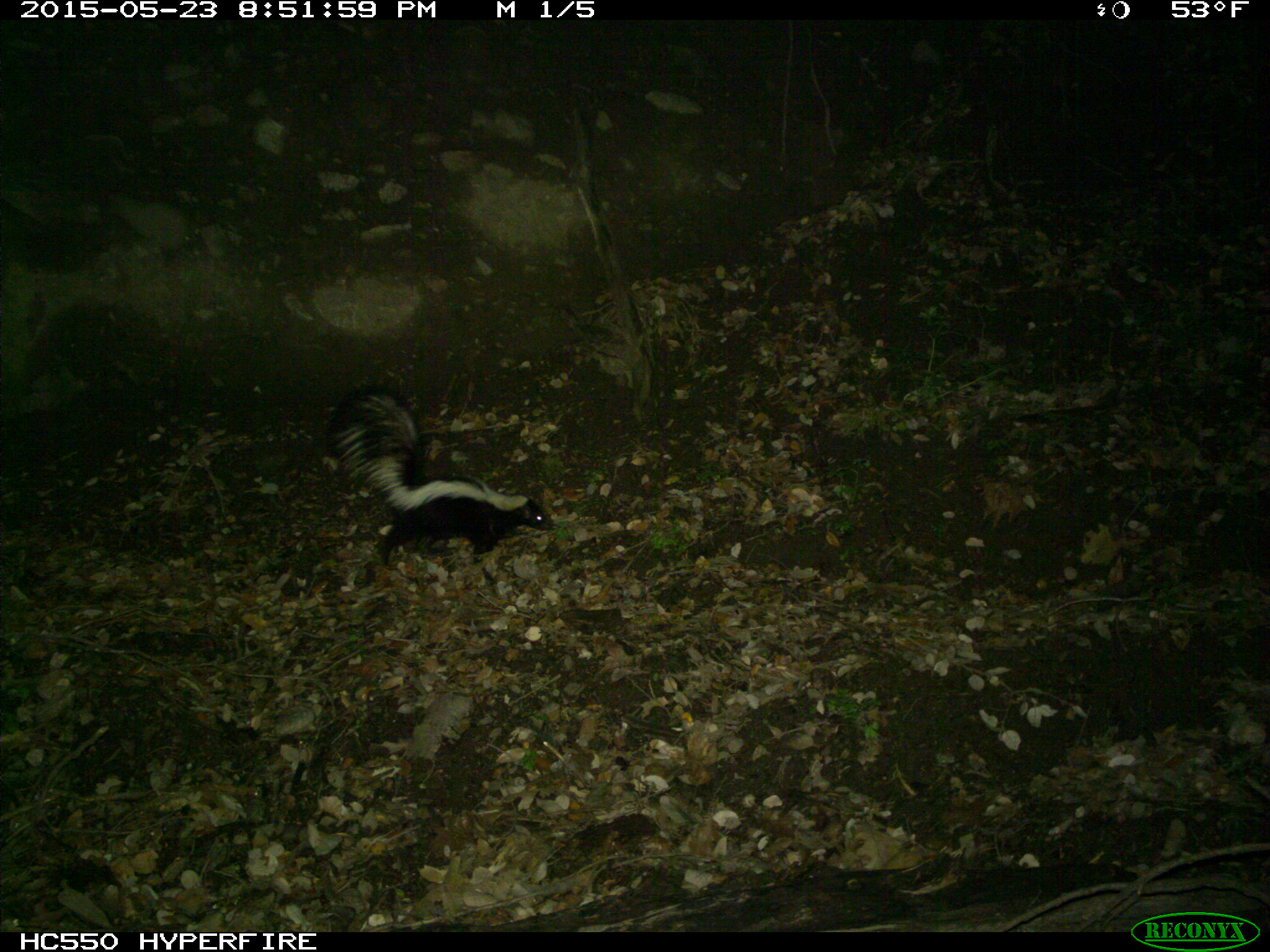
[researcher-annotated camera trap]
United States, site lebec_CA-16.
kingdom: Animalia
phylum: Chordata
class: Mammalia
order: Carnivora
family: Mephitidae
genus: Mephitis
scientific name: Mephitis mephitis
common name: striped skunk